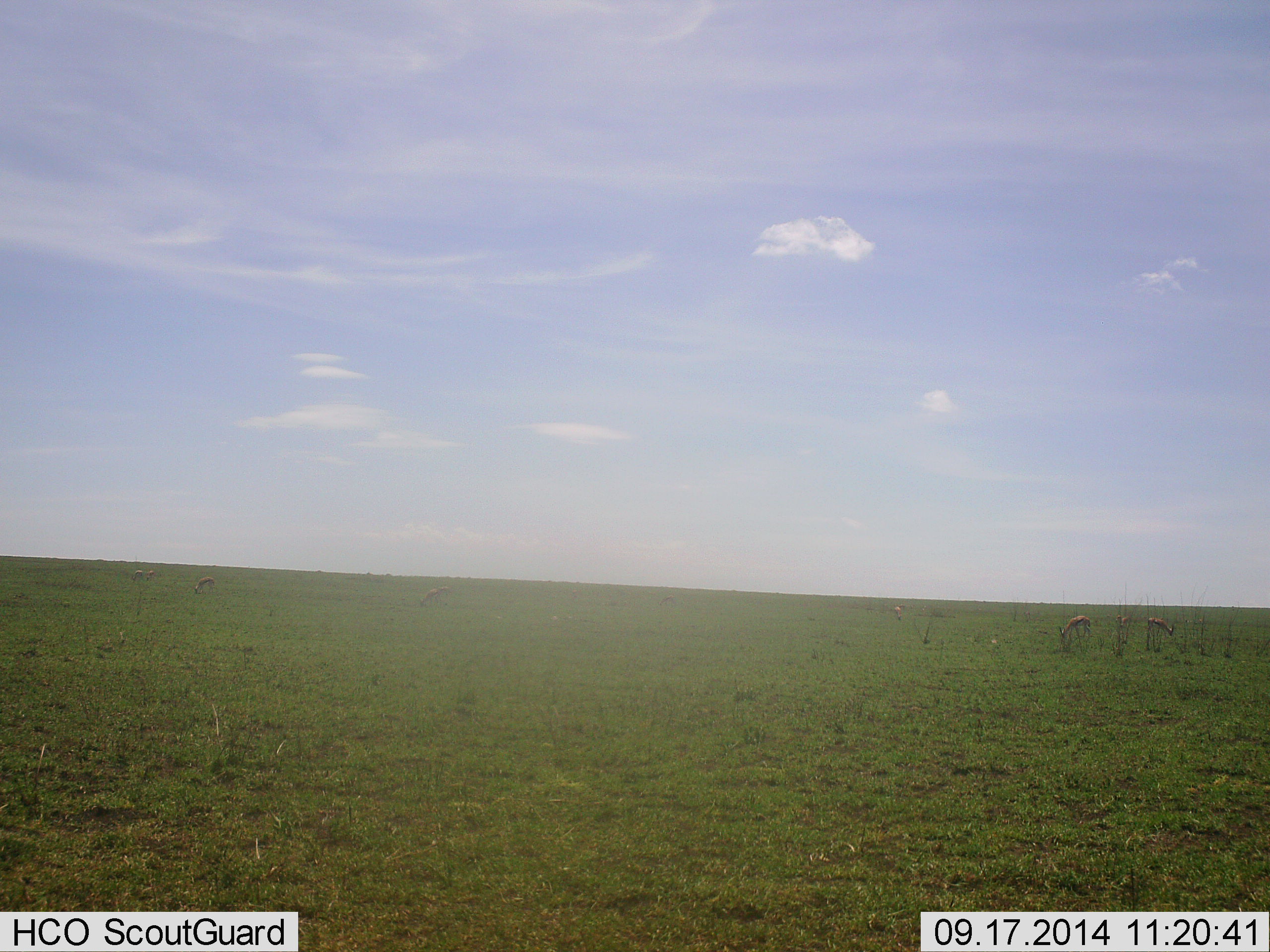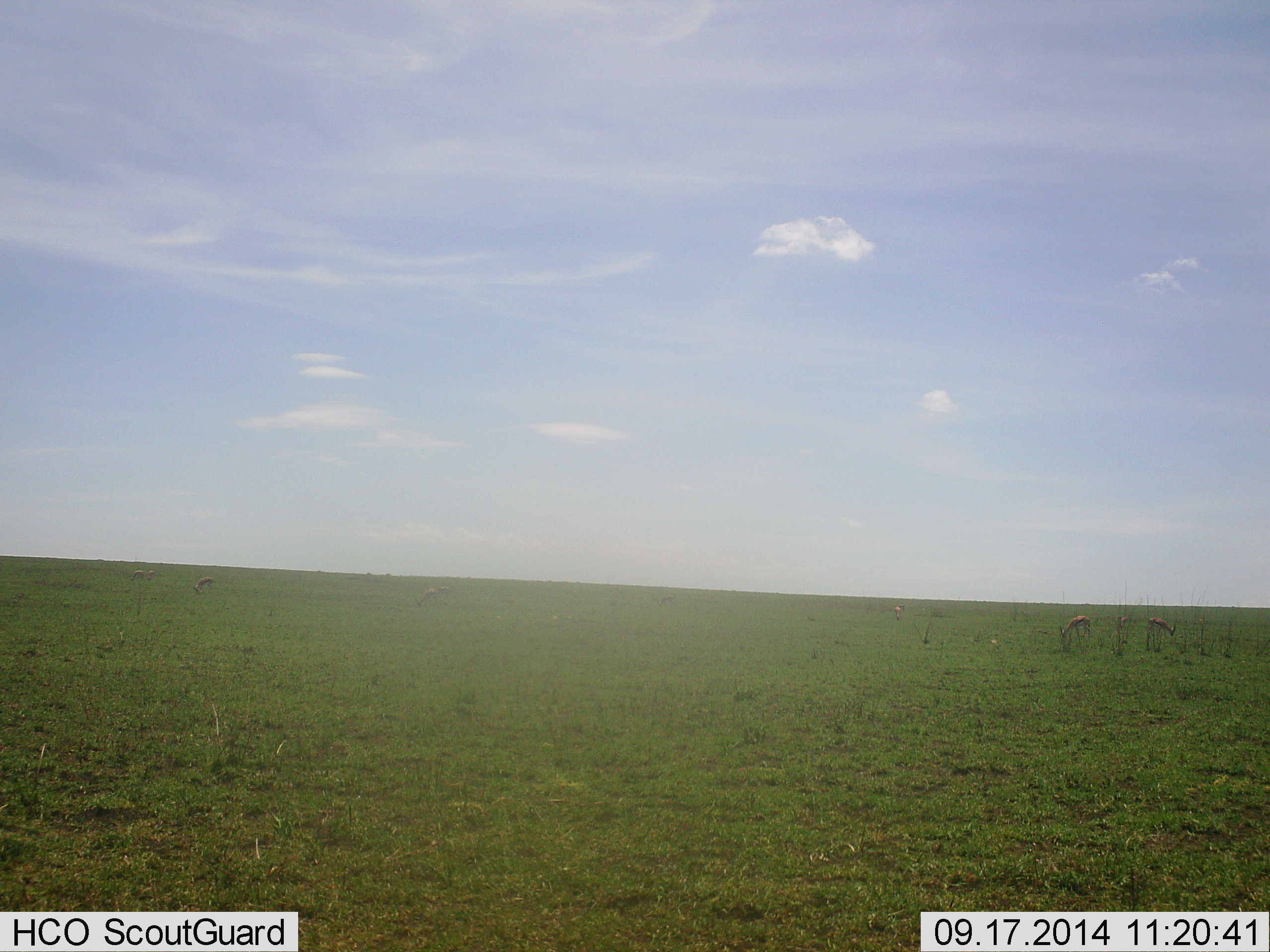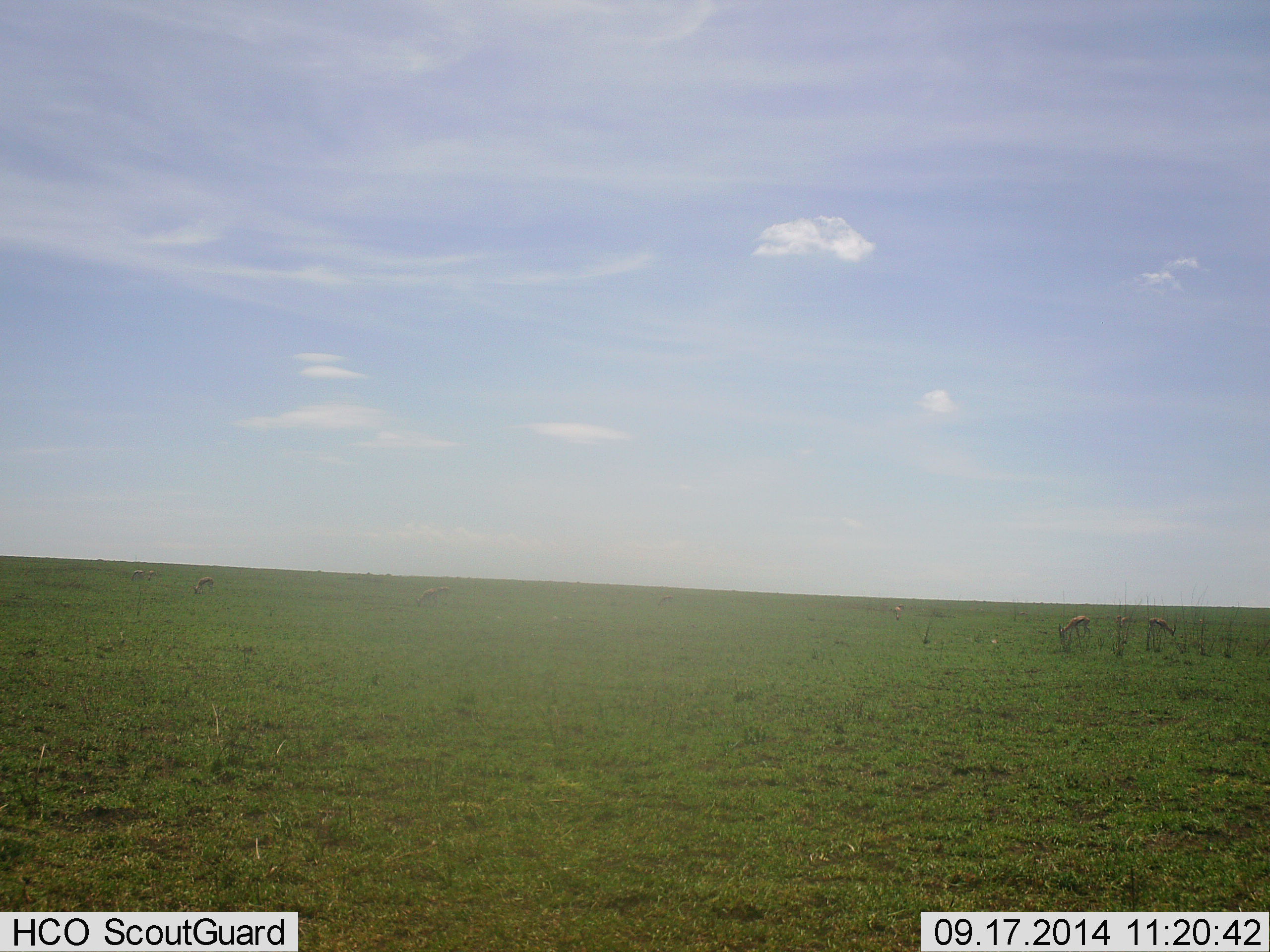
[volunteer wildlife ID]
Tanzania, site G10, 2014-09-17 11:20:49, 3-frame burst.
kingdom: Animalia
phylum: Chordata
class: Mammalia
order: Artiodactyla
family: Bovidae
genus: Eudorcas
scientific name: Eudorcas thomsonii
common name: thomson's gazelle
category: gazellethomsons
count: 6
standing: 60%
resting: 10%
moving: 10%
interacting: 10%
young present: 0%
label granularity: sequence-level